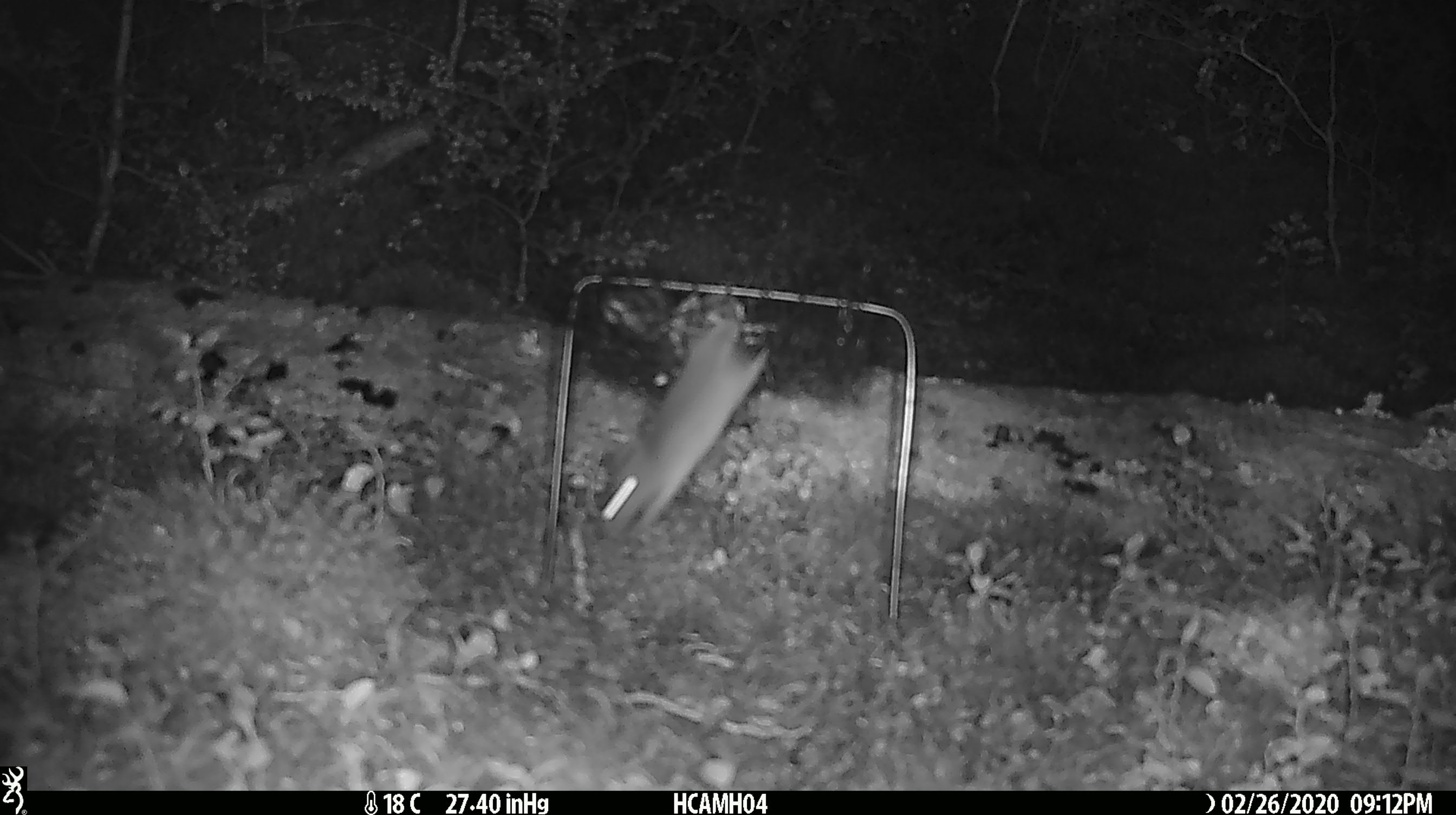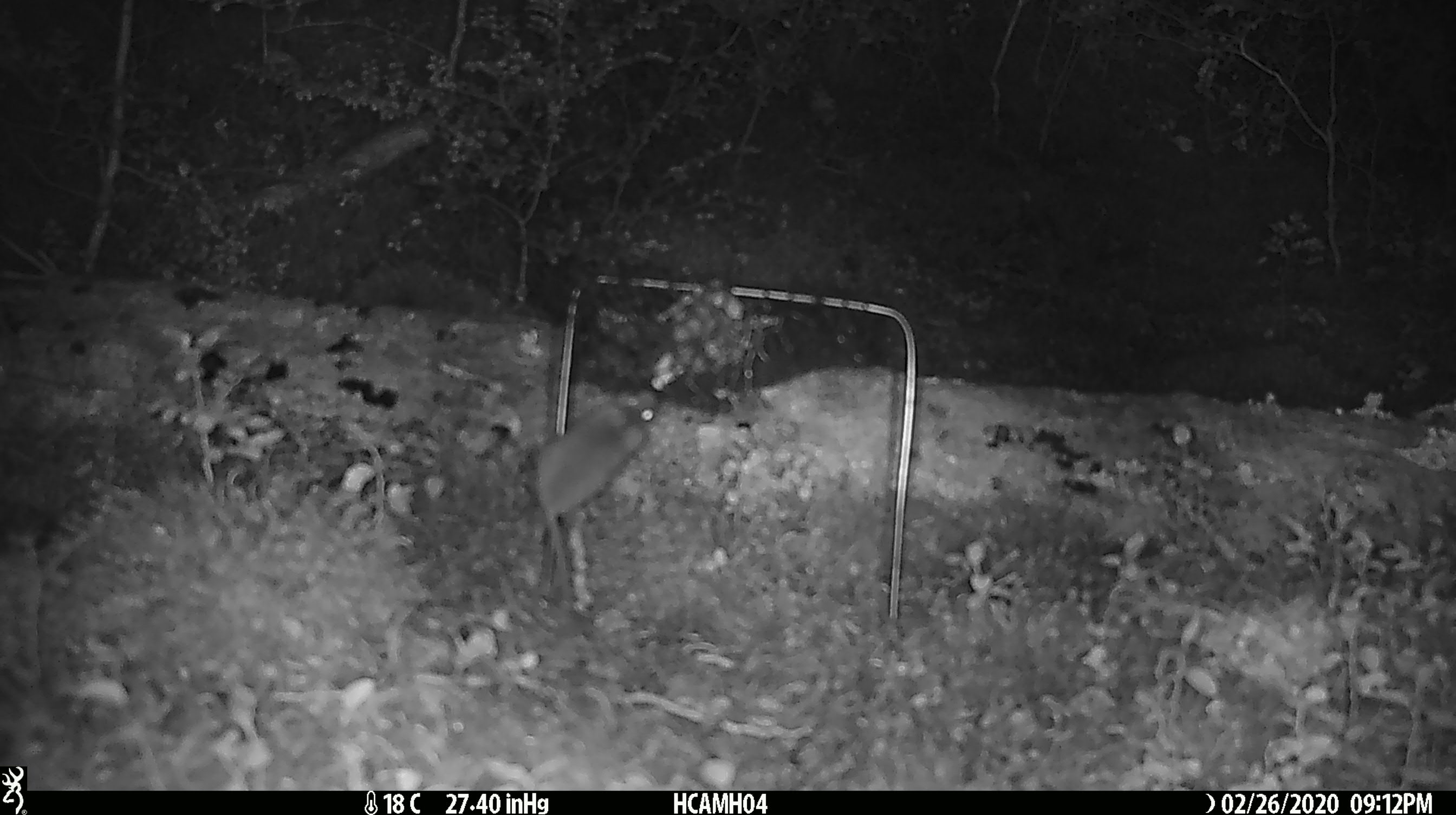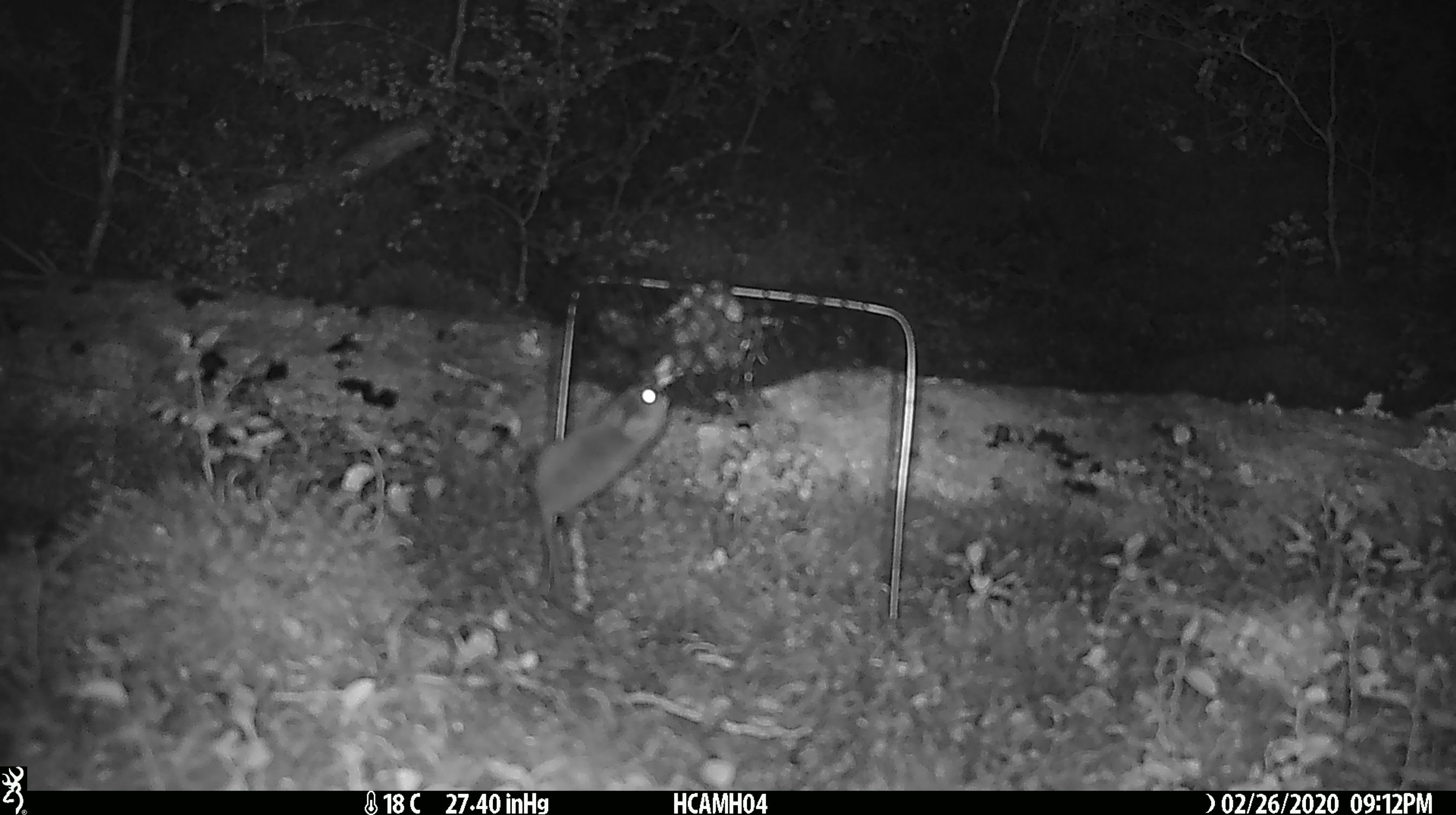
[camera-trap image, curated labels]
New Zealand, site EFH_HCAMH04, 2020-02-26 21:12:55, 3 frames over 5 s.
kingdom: Animalia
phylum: Chordata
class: Mammalia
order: Rodentia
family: Muridae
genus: Mus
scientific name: Mus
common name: mouse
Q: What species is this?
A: Mouse (Mus).